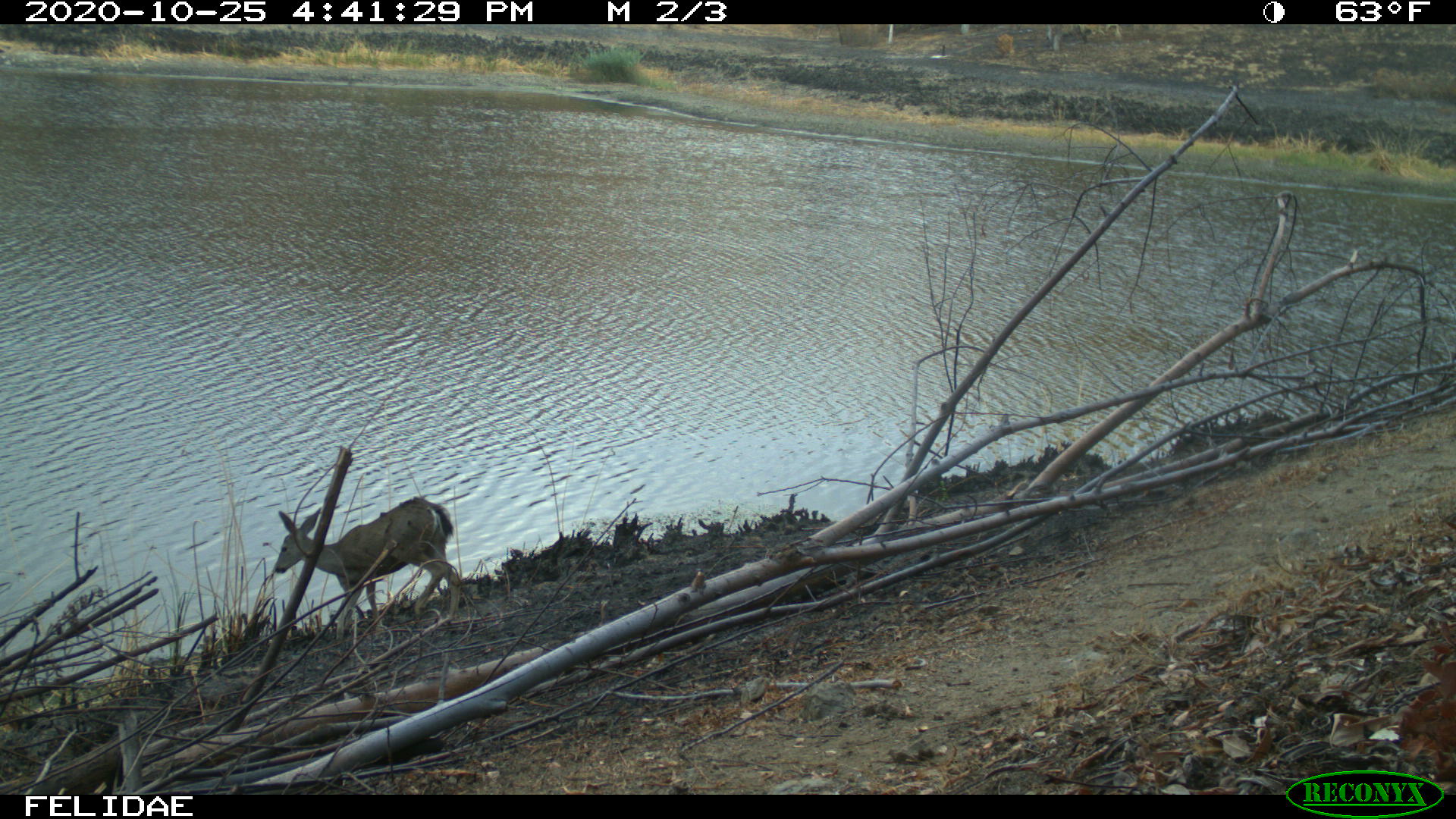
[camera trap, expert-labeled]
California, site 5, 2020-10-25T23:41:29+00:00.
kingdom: Animalia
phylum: Chordata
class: Mammalia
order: Artiodactyla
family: Cervidae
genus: Odocoileus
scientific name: Odocoileus hemionus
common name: mule deer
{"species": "mule deer (Odocoileus hemionus)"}